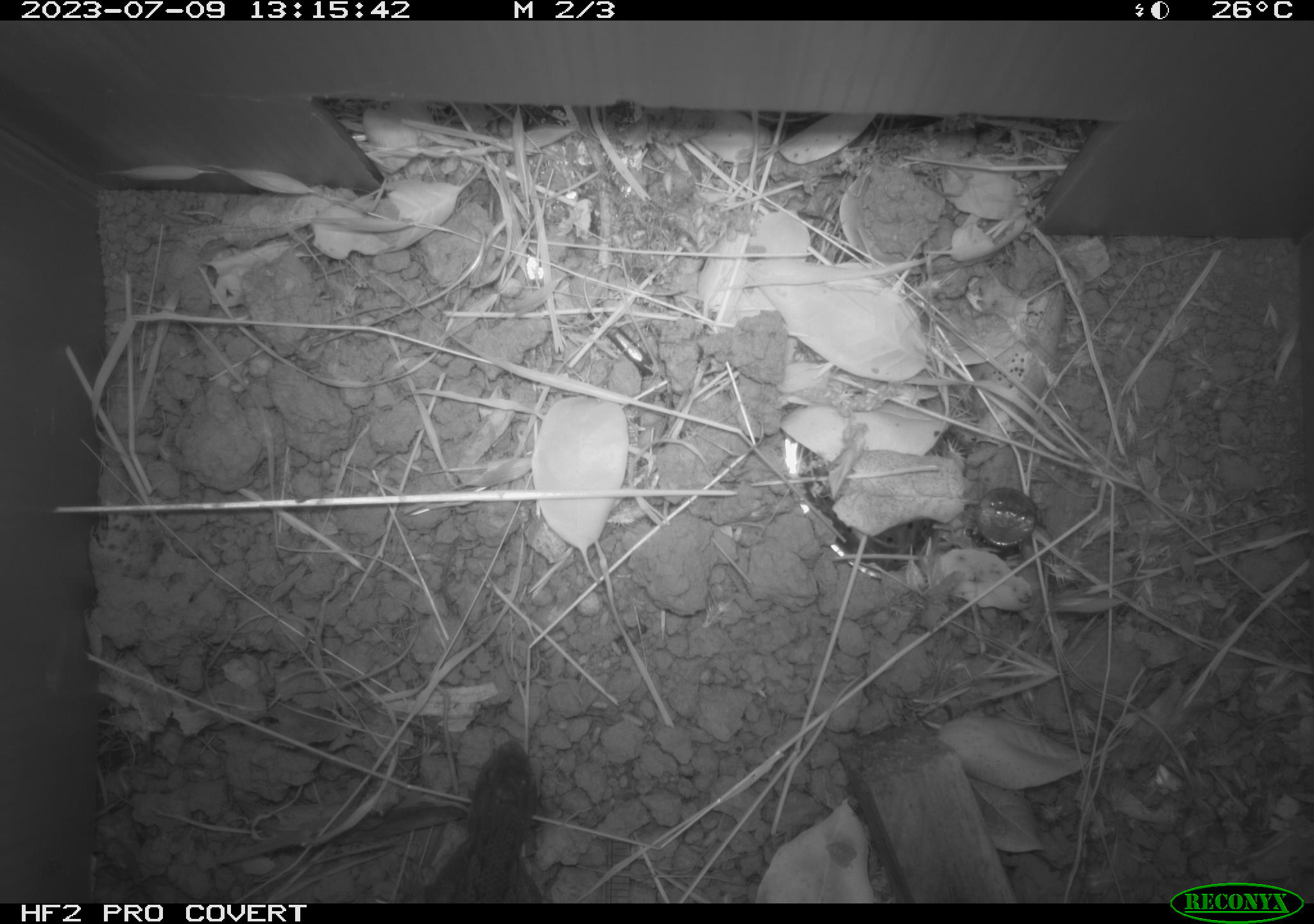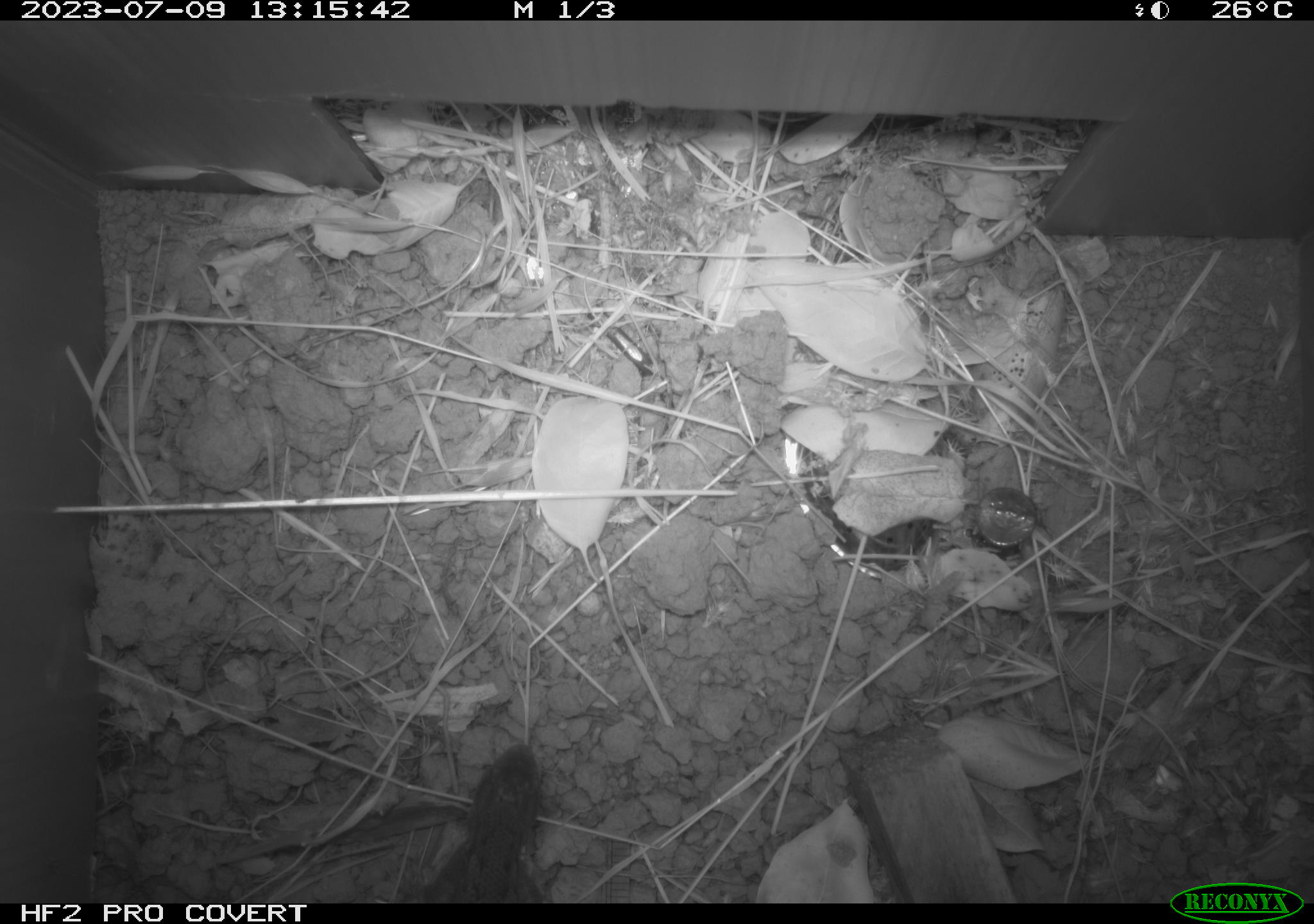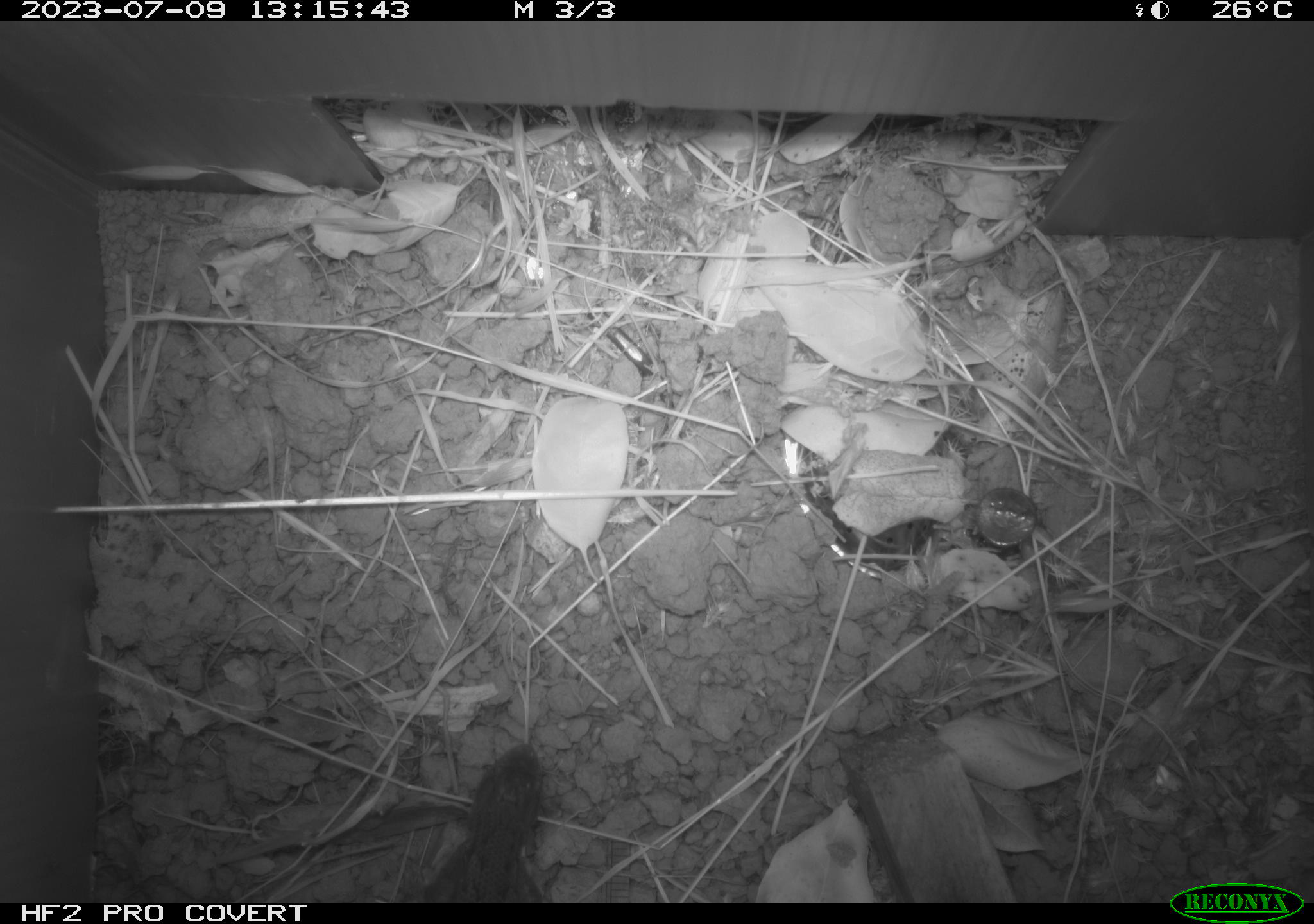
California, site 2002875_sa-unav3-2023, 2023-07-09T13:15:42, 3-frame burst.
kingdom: Animalia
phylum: Chordata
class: Reptilia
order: Squamata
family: Phrynosomatidae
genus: Sceloporus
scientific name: Sceloporus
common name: spiny lizards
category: sceloporus species